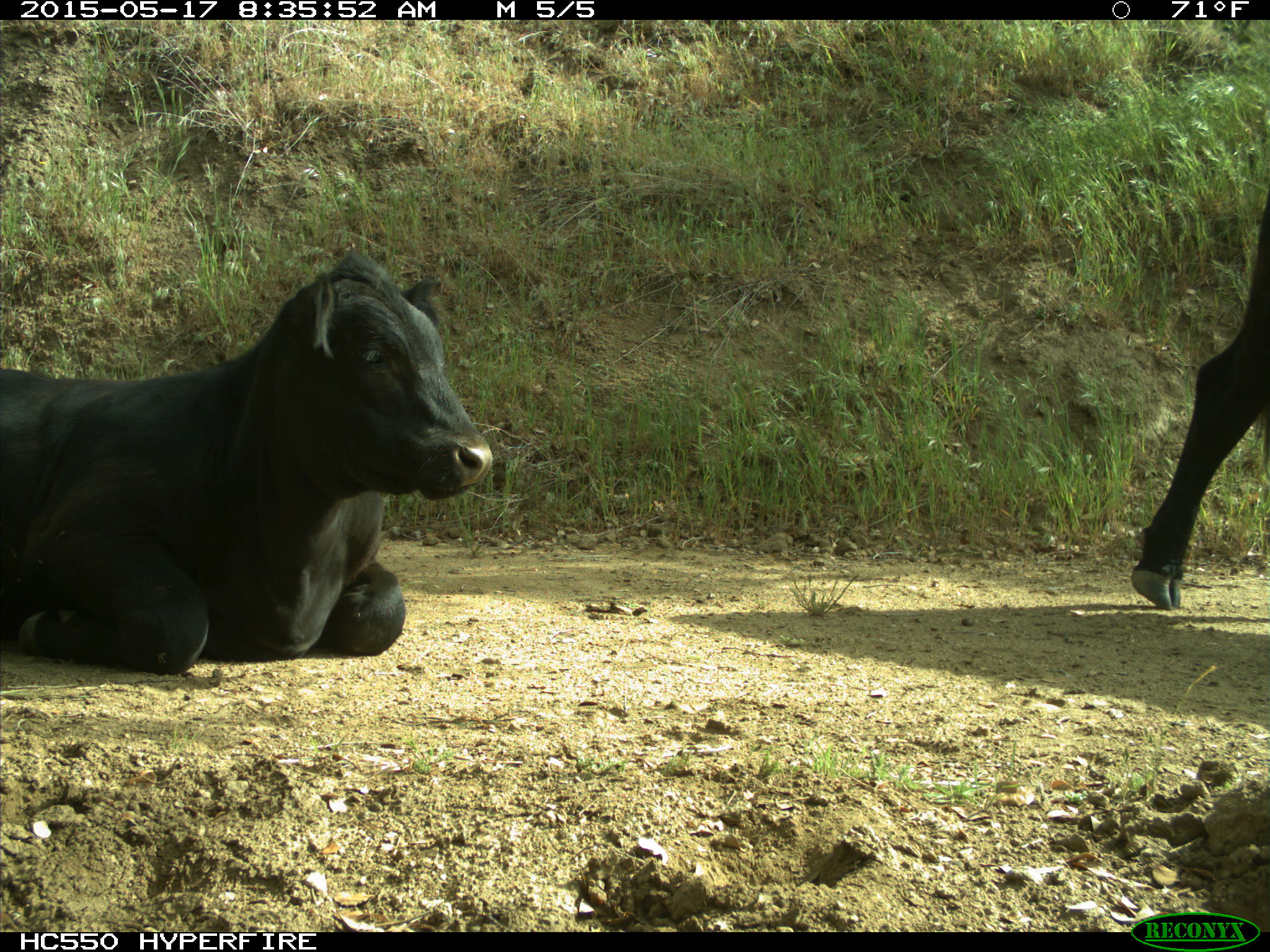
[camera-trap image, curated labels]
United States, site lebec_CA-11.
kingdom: Animalia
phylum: Chordata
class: Mammalia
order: Artiodactyla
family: Bovidae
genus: Bos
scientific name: Bos taurus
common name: domestic cow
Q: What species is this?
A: Bos taurus (domestic cow).